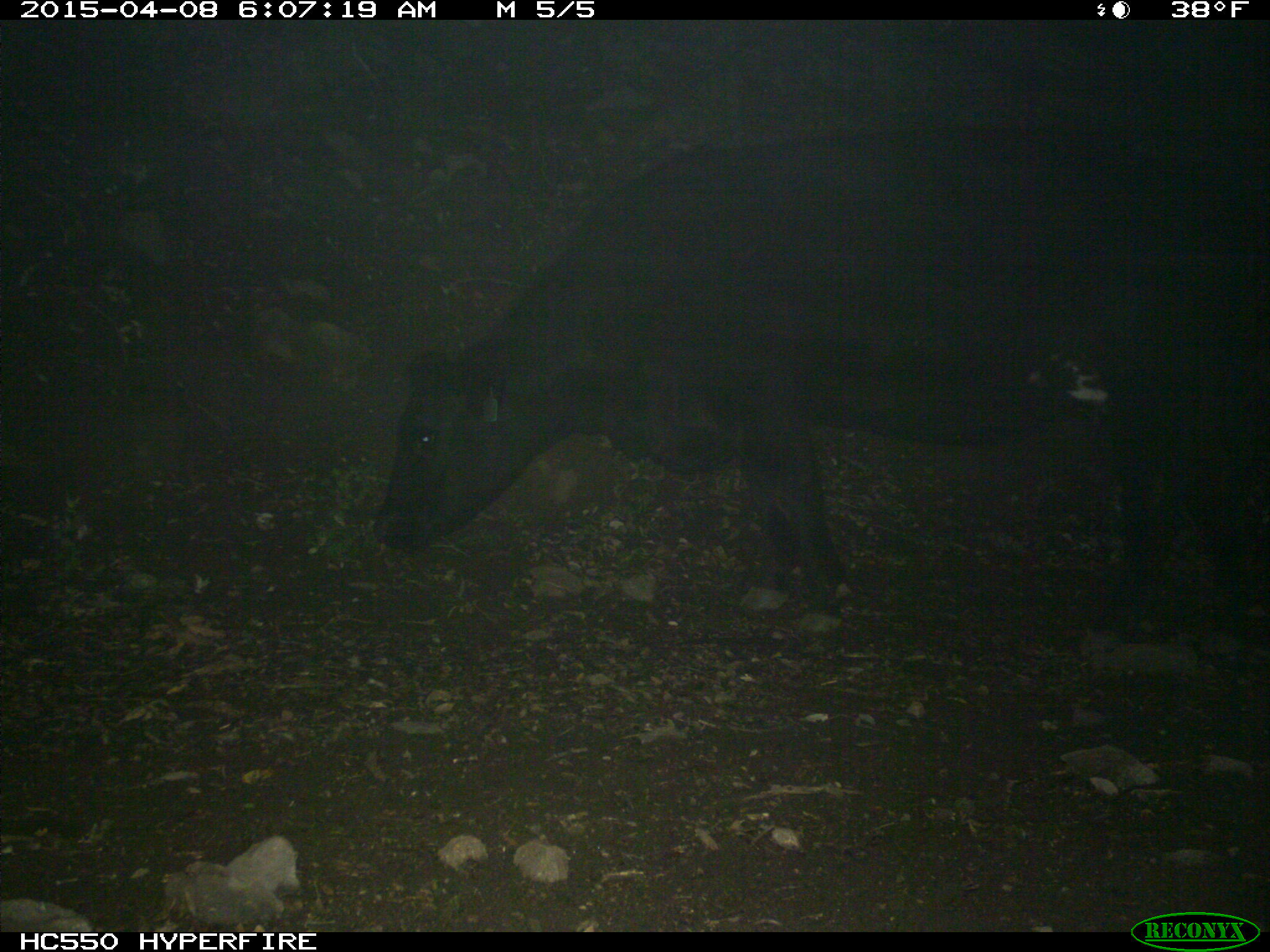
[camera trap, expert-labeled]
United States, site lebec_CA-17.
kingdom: Animalia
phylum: Chordata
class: Mammalia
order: Artiodactyla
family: Bovidae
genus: Bos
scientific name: Bos taurus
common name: domestic cow